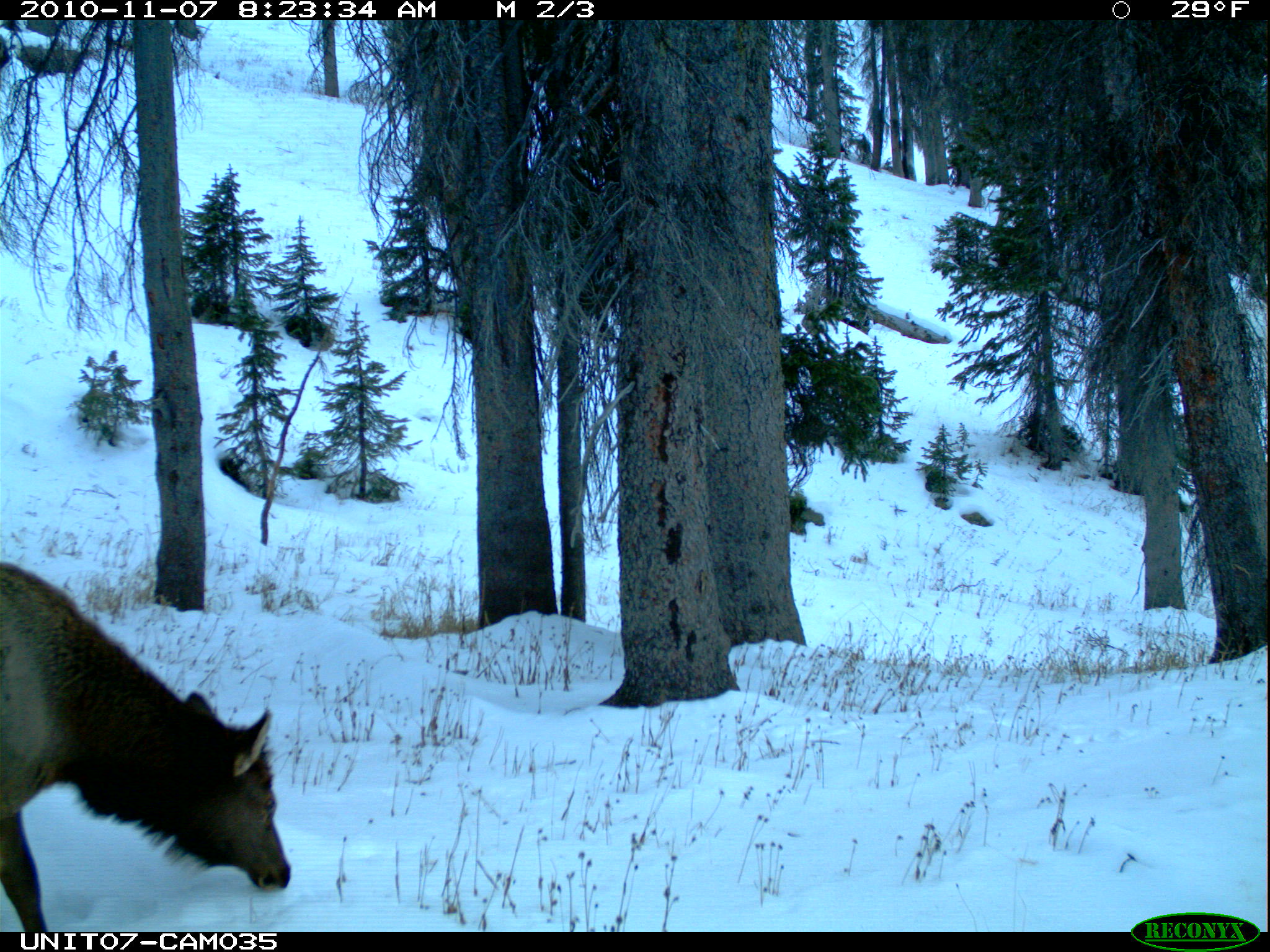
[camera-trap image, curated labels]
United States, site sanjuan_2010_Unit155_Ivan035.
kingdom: Animalia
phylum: Chordata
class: Mammalia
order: Artiodactyla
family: Cervidae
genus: Cervus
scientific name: Cervus elaphus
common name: red deer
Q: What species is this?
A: Cervus elaphus (red deer).